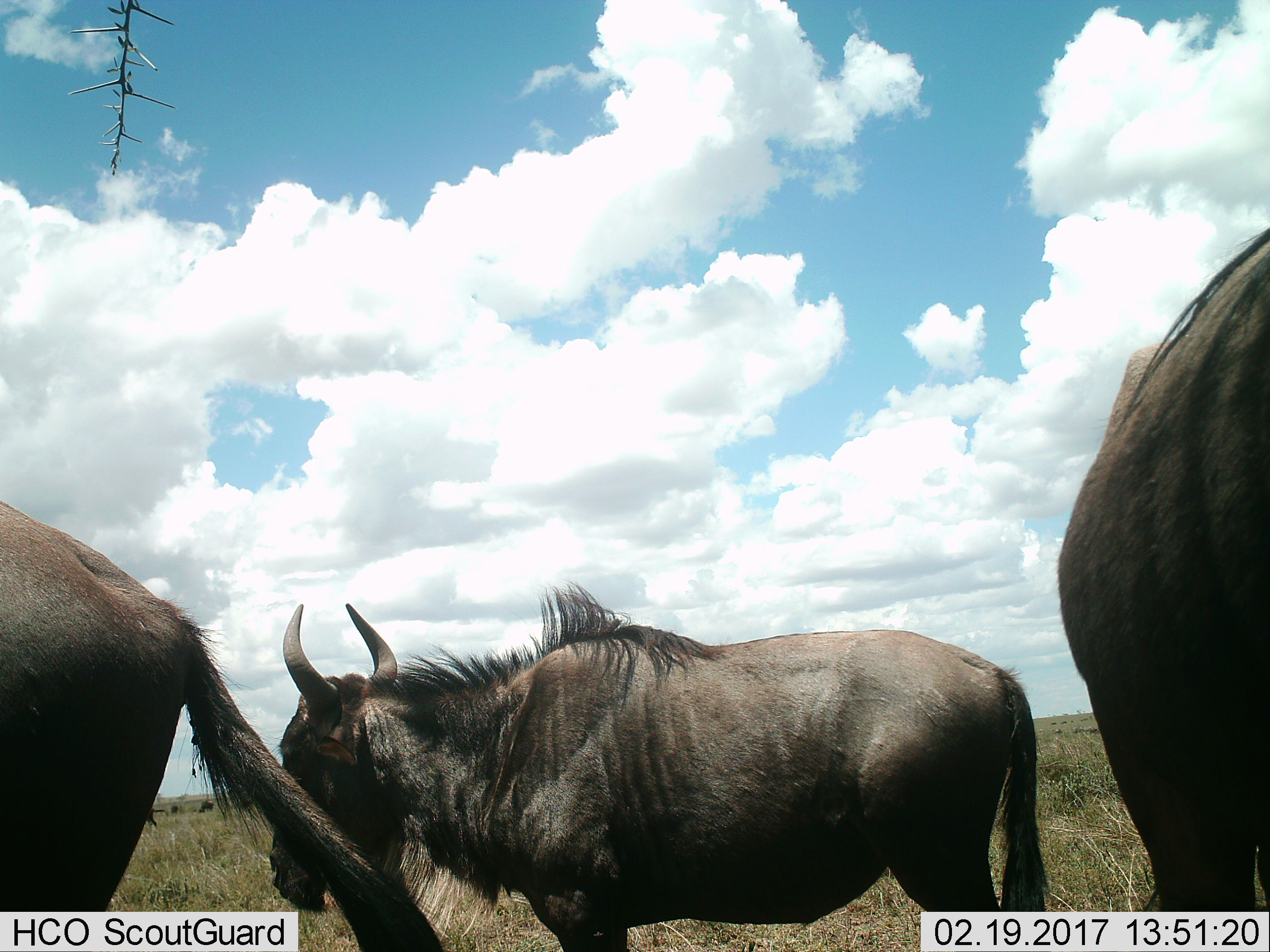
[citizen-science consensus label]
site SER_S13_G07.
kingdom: Animalia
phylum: Chordata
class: Mammalia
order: Artiodactyla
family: Bovidae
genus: Connochaetes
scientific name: Connochaetes taurinus taurinus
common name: blue wildebeest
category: wildebeestblue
Wildebeestblue (blue wildebeest) (Connochaetes taurinus taurinus), count 4. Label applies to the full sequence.